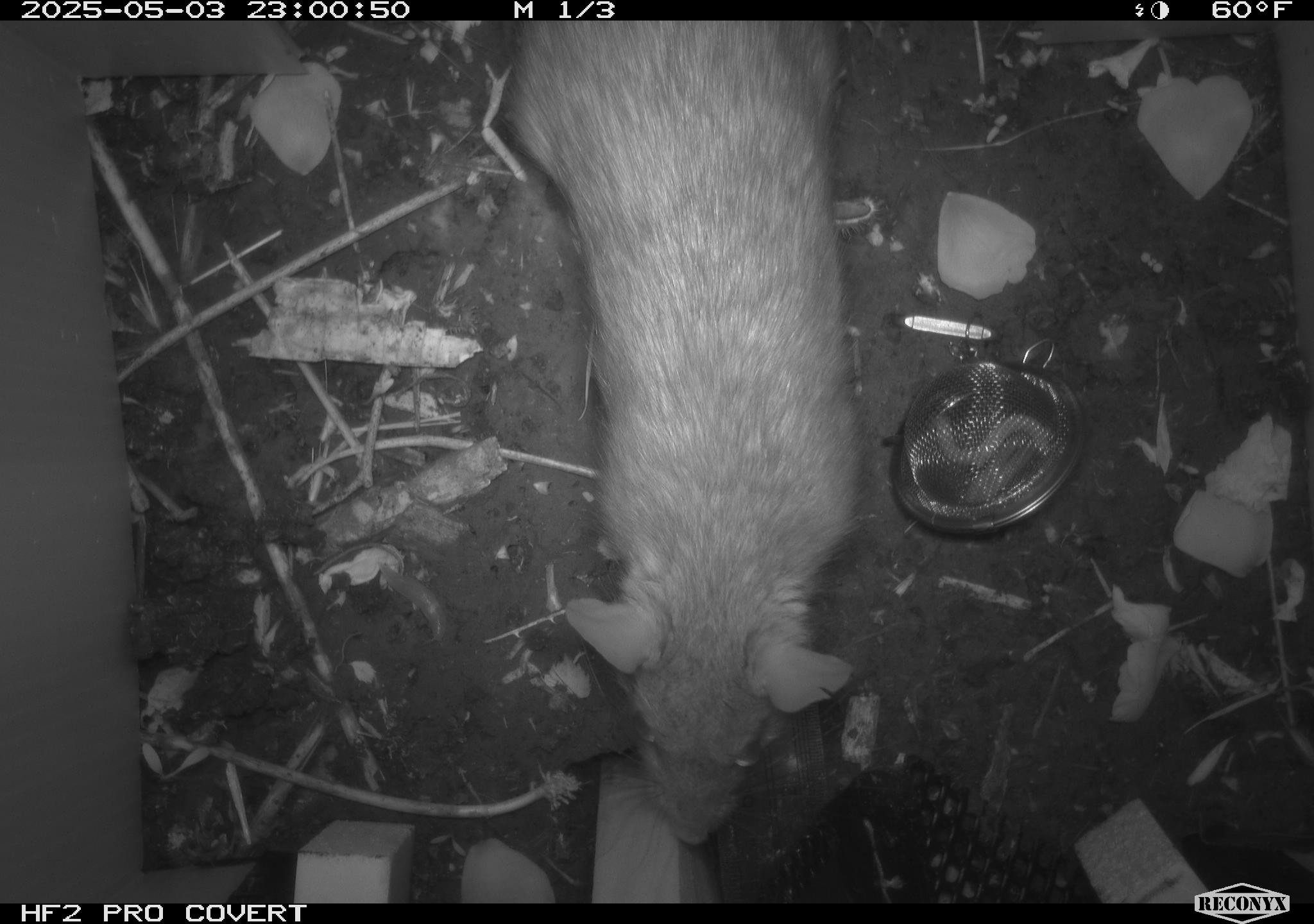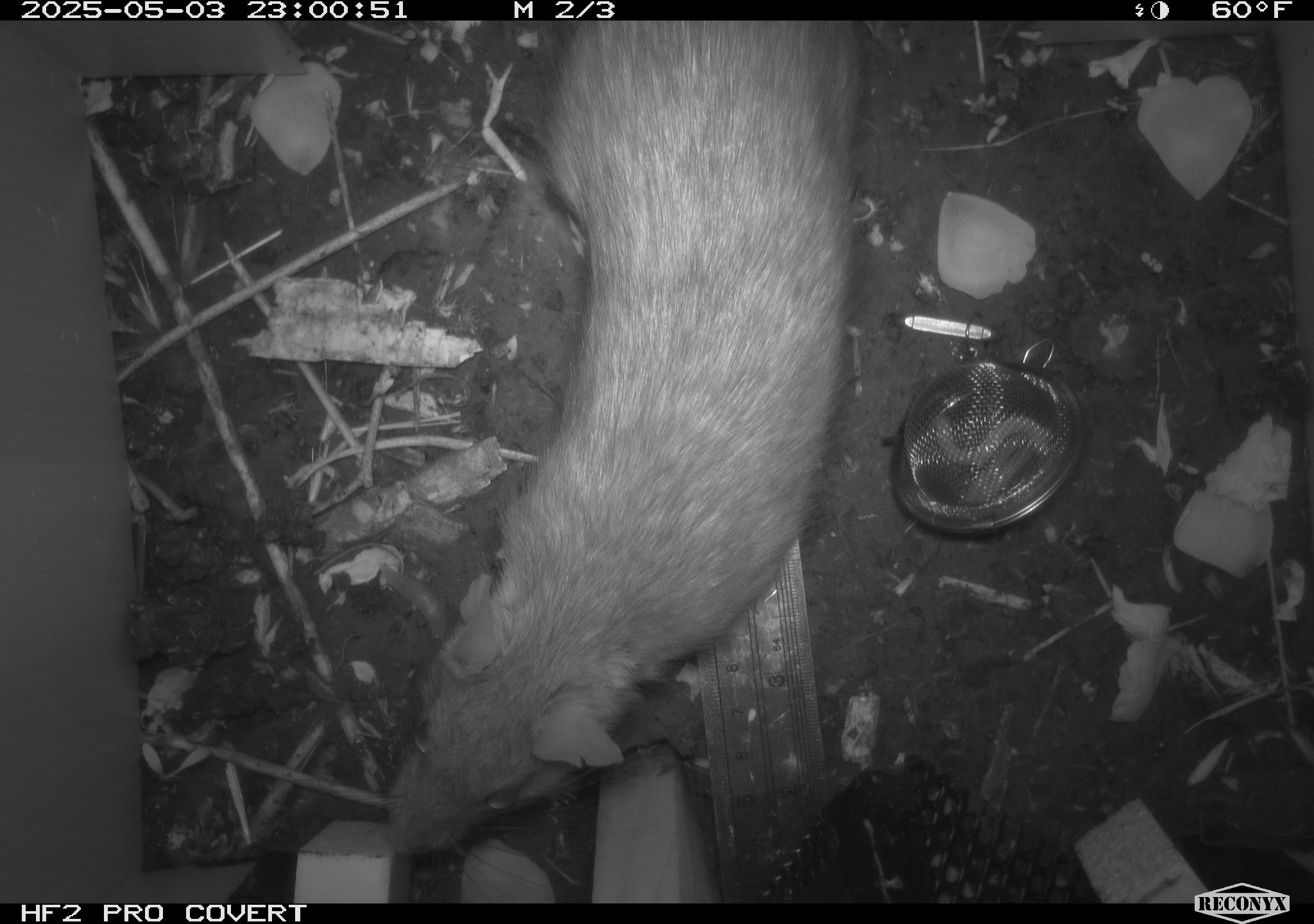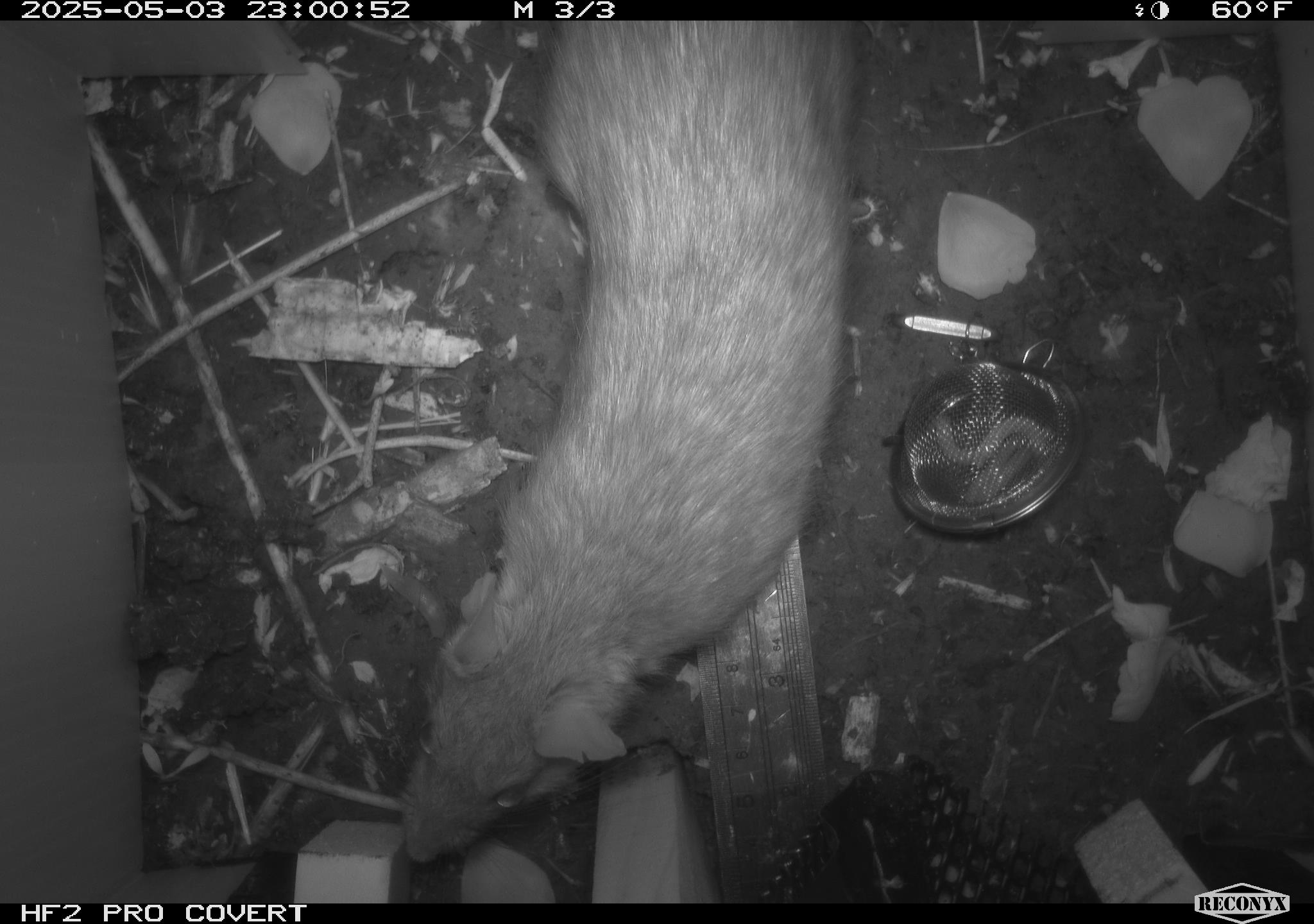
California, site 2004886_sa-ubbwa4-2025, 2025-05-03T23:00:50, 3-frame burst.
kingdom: Animalia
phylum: Chordata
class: Mammalia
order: Rodentia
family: Muridae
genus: Rattus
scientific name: Rattus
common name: rat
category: rattus species